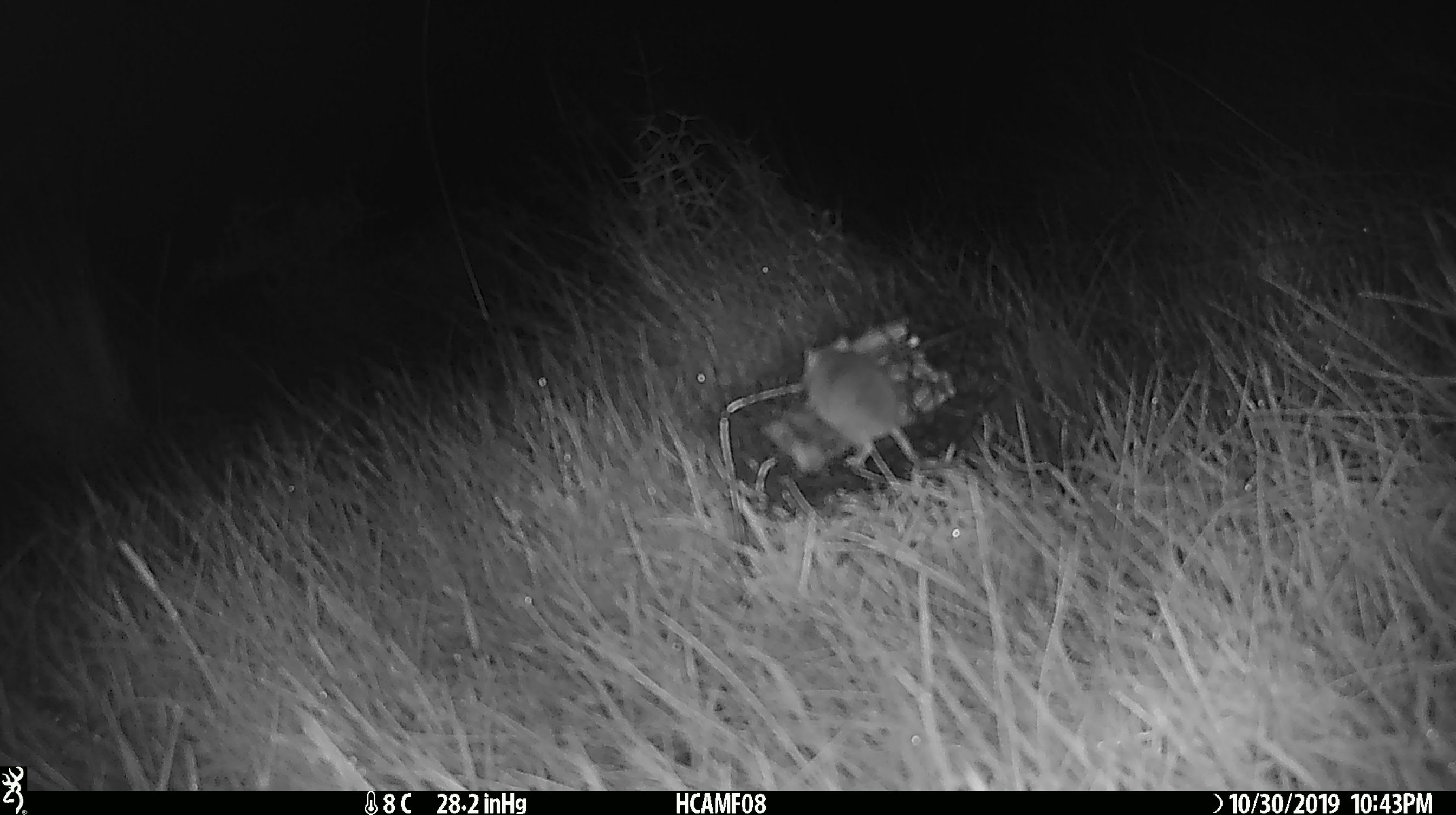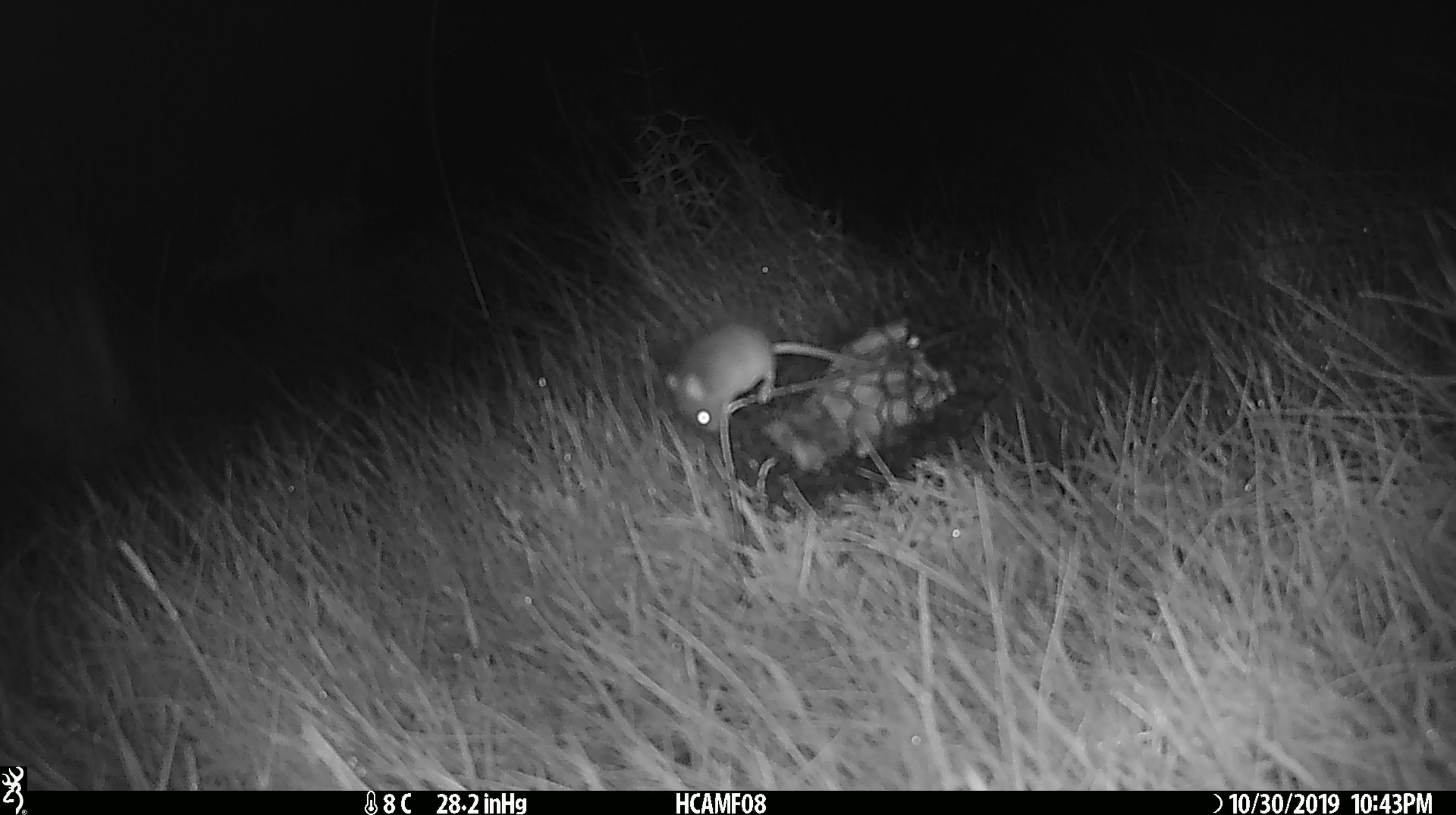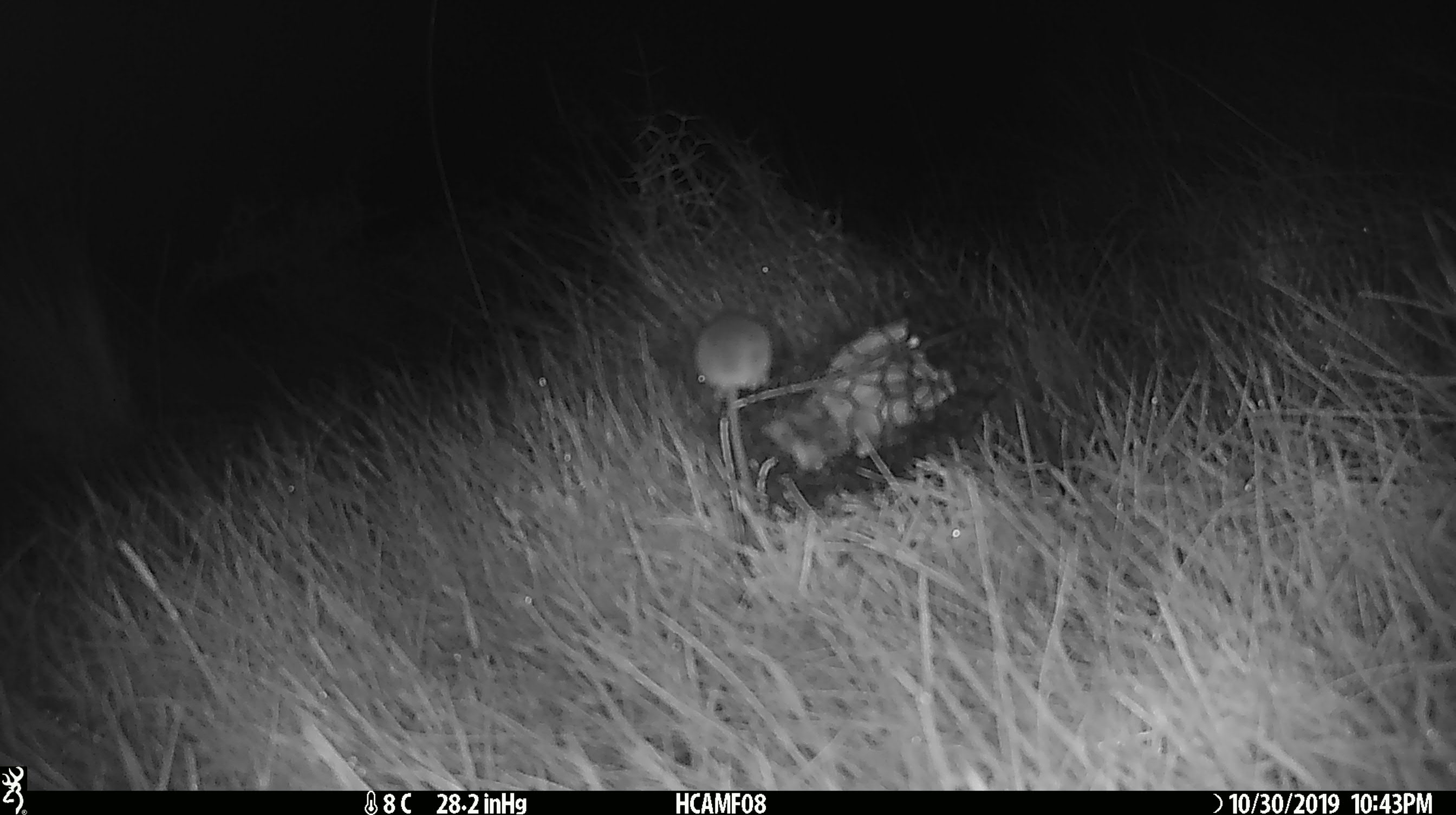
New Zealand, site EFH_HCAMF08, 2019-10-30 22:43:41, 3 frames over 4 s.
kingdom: Animalia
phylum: Chordata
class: Mammalia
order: Rodentia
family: Muridae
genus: Mus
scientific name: Mus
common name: mouse